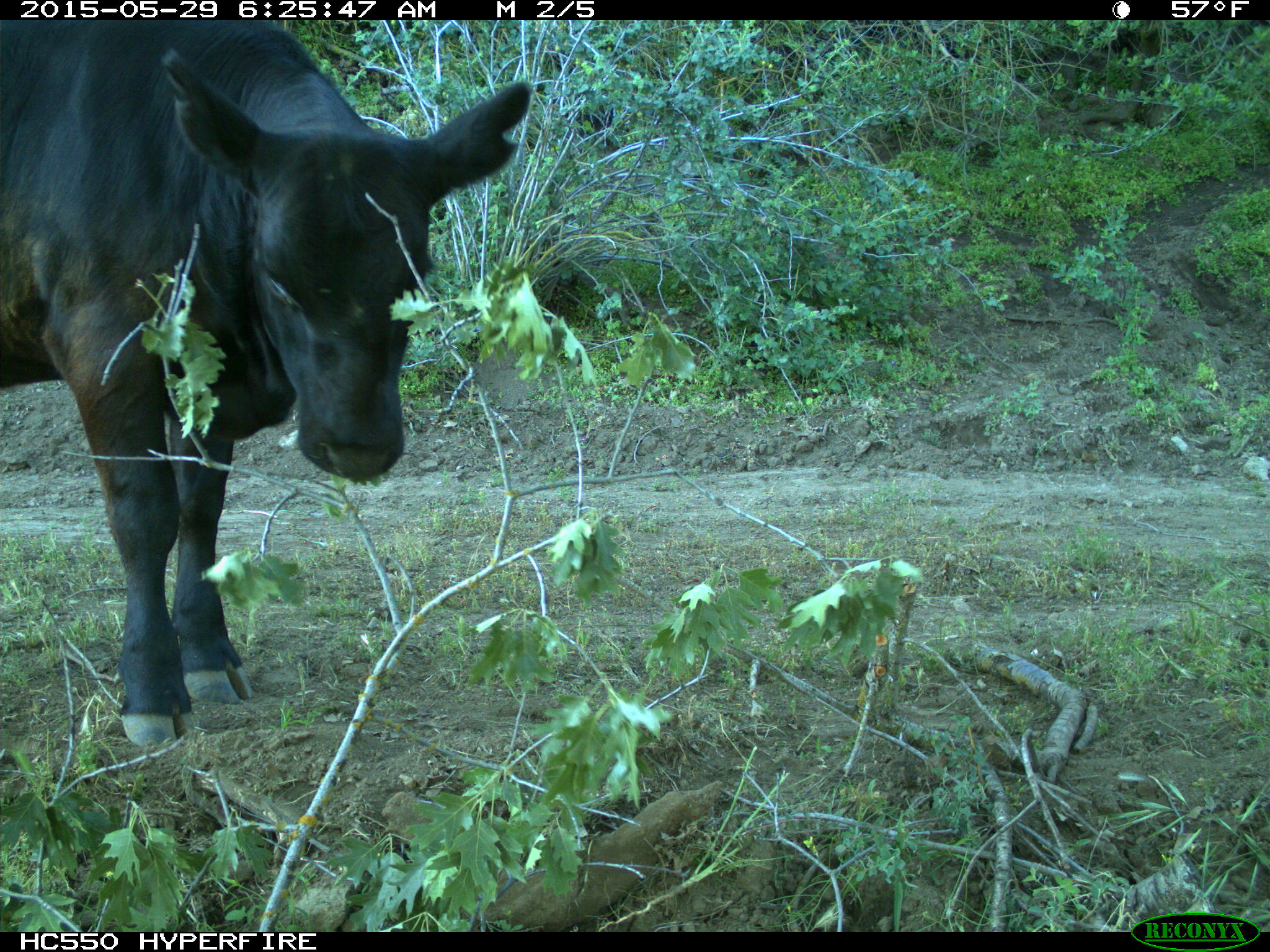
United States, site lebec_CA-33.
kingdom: Animalia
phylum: Chordata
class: Mammalia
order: Artiodactyla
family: Bovidae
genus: Bos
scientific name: Bos taurus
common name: domestic cow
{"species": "Bos taurus (domestic cow)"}